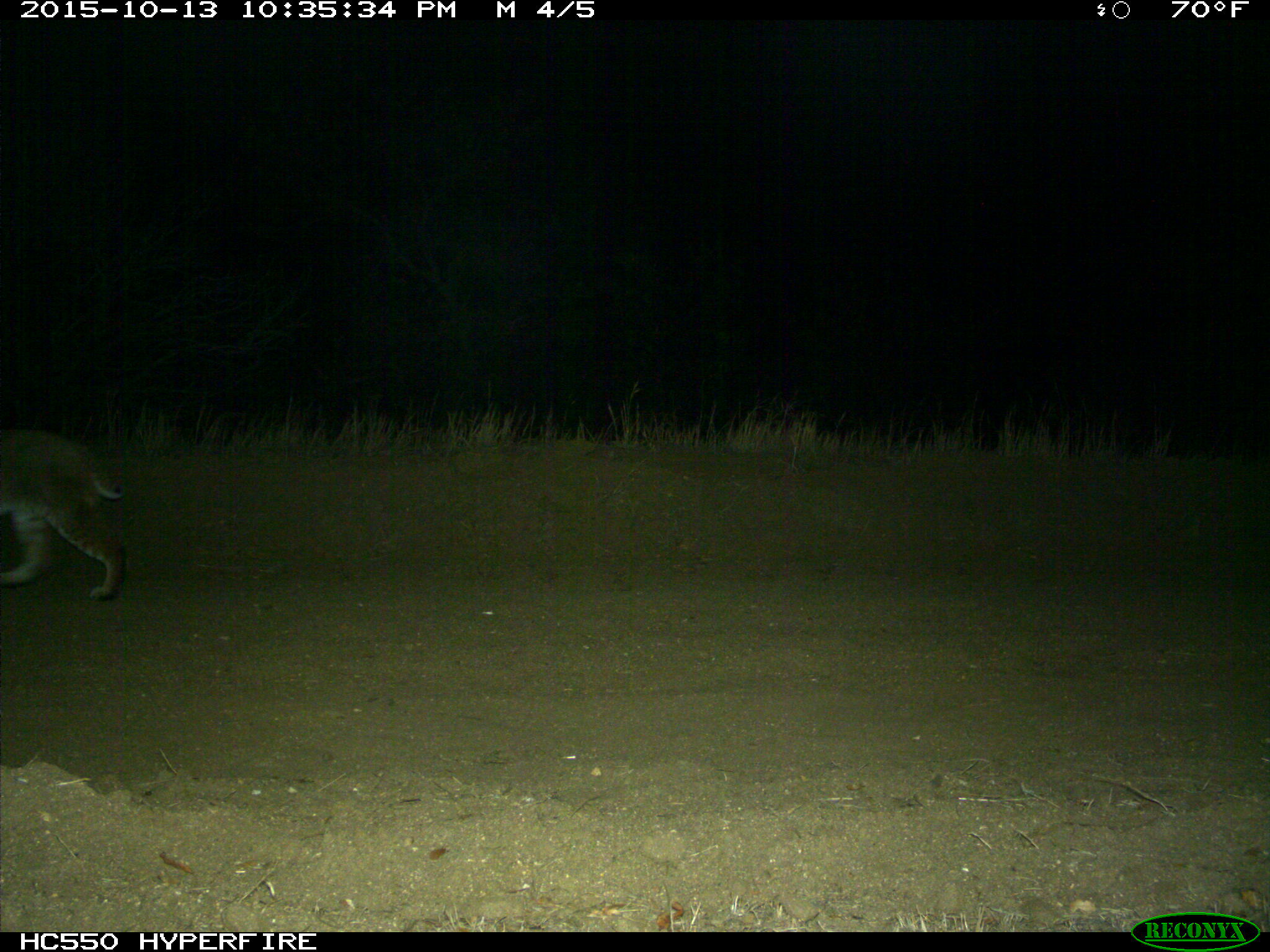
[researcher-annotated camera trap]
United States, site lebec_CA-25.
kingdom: Animalia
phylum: Chordata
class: Mammalia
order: Carnivora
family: Felidae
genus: Lynx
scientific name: Lynx rufus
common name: bobcat